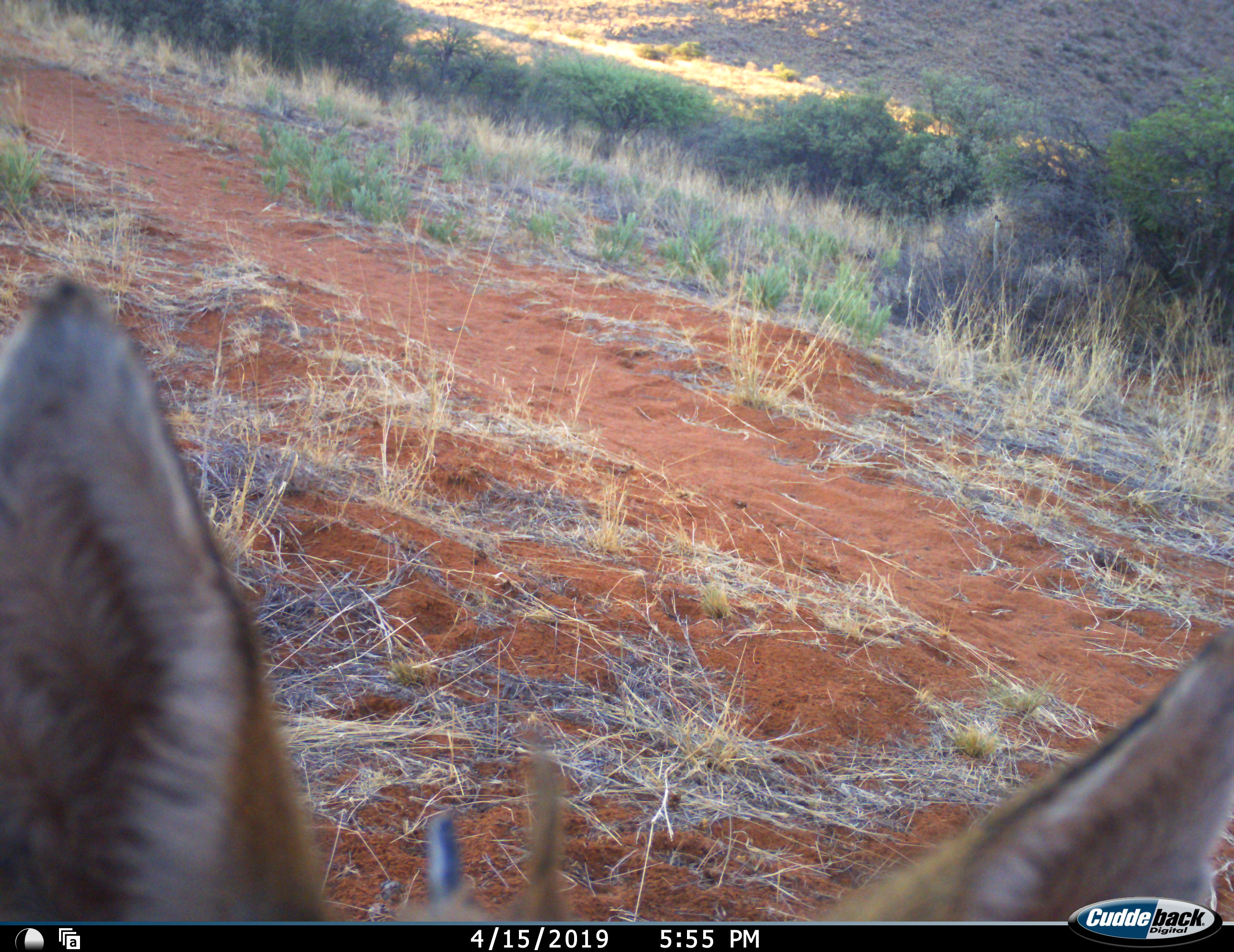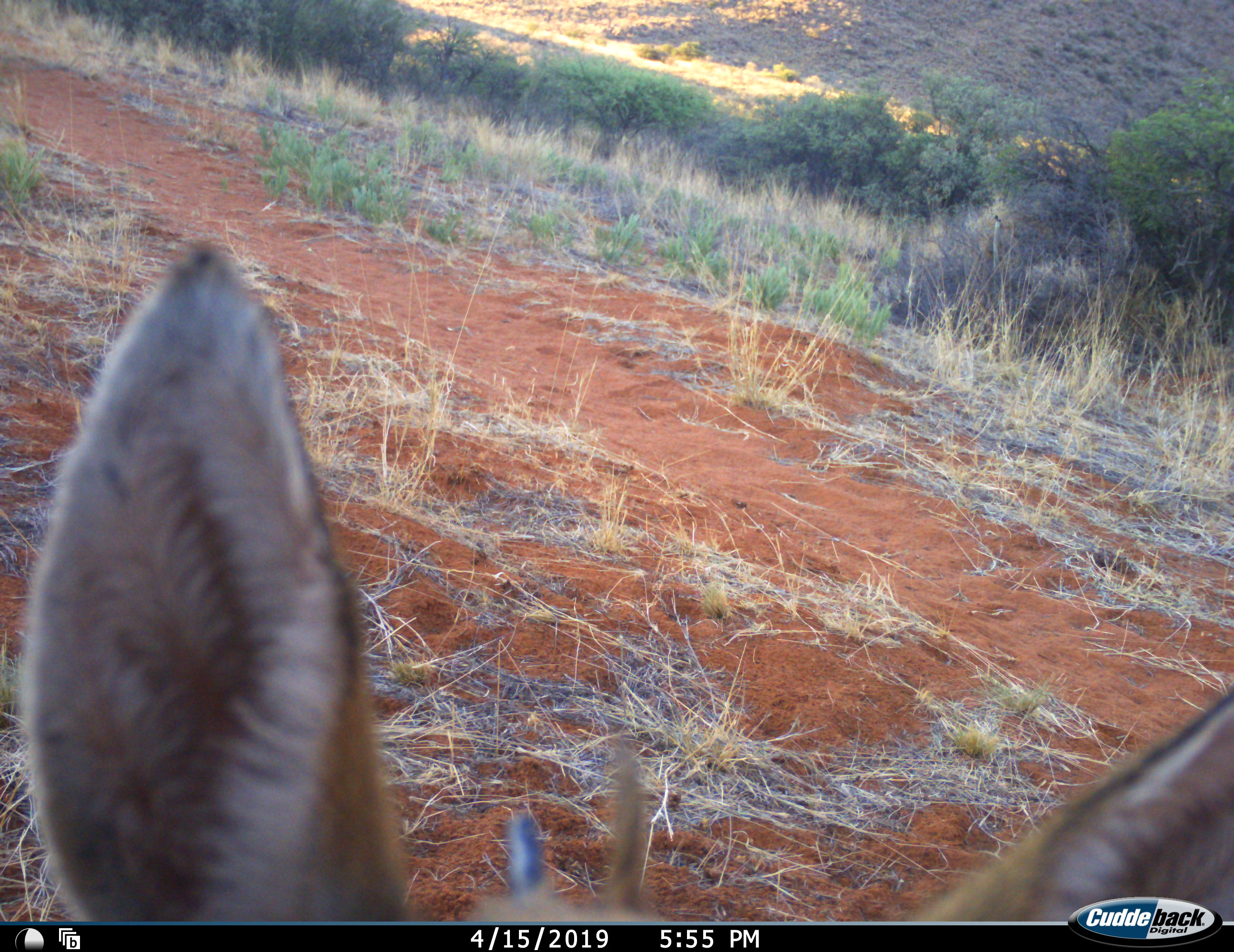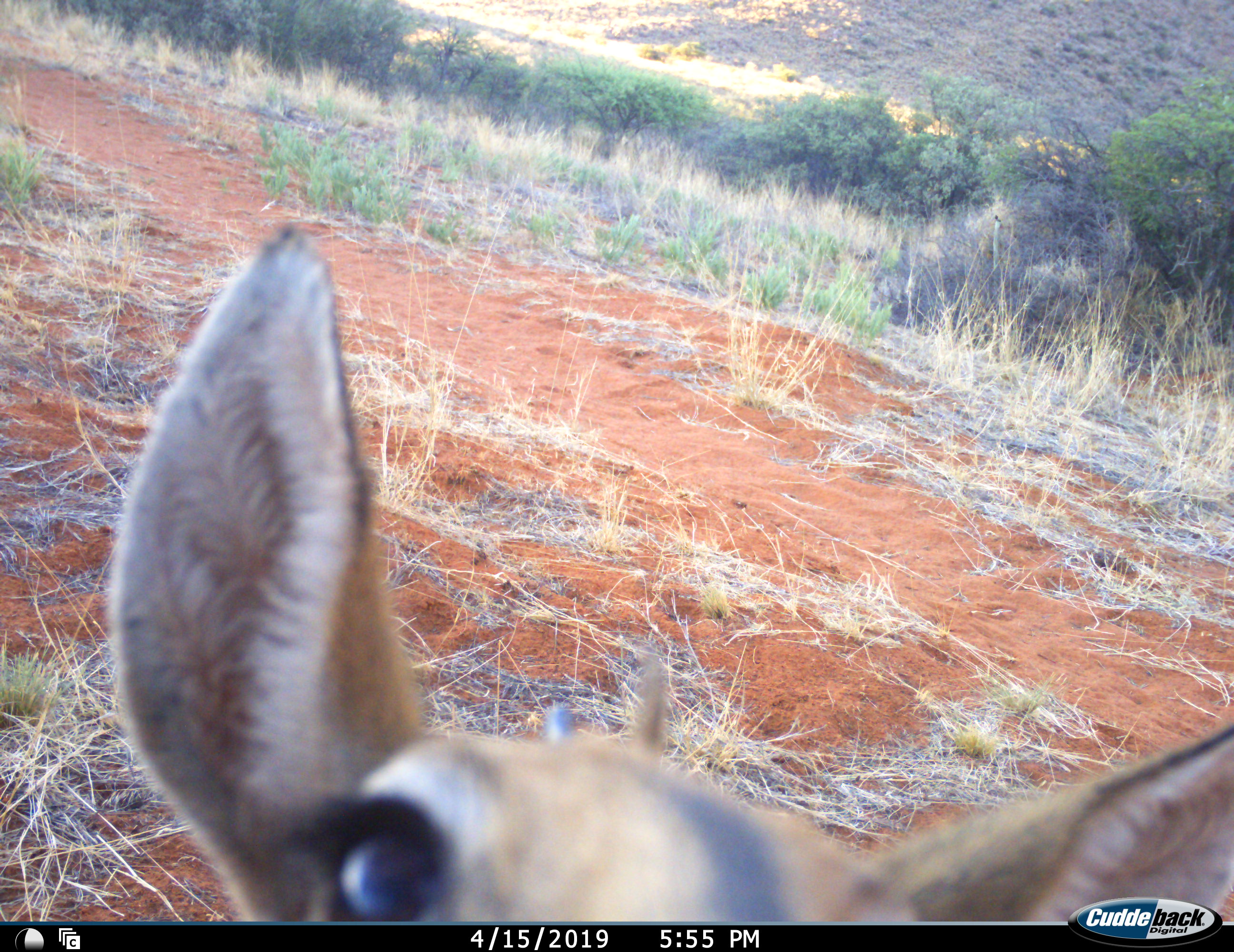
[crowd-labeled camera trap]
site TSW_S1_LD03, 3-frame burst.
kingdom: Animalia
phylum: Chordata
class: Mammalia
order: Artiodactyla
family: Bovidae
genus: Sylvicapra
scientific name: Sylvicapra grimmia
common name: common duiker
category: duikercommongrey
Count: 1.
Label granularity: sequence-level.